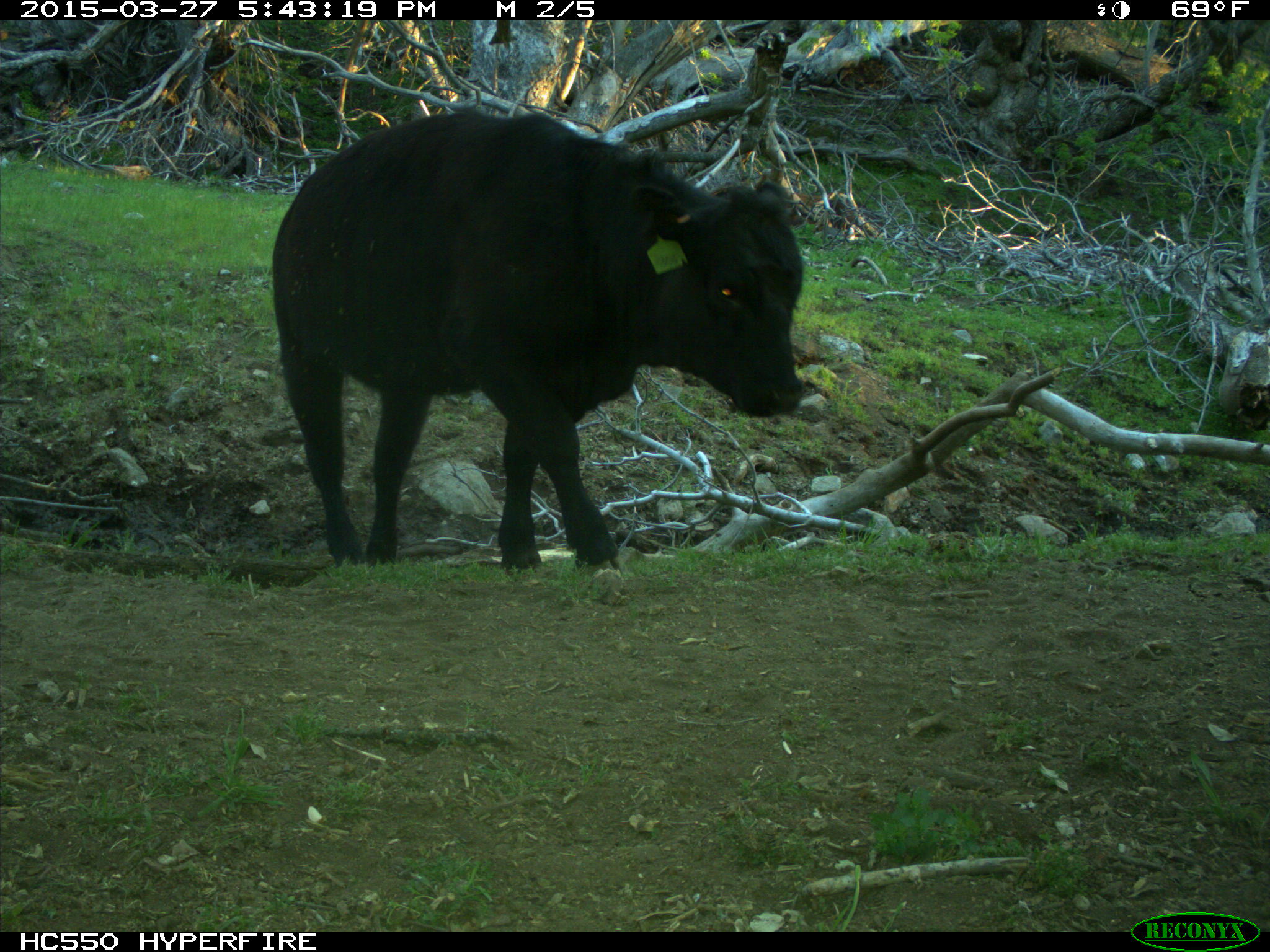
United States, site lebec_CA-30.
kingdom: Animalia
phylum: Chordata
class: Mammalia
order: Artiodactyla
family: Bovidae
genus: Bos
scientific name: Bos taurus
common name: domestic cow